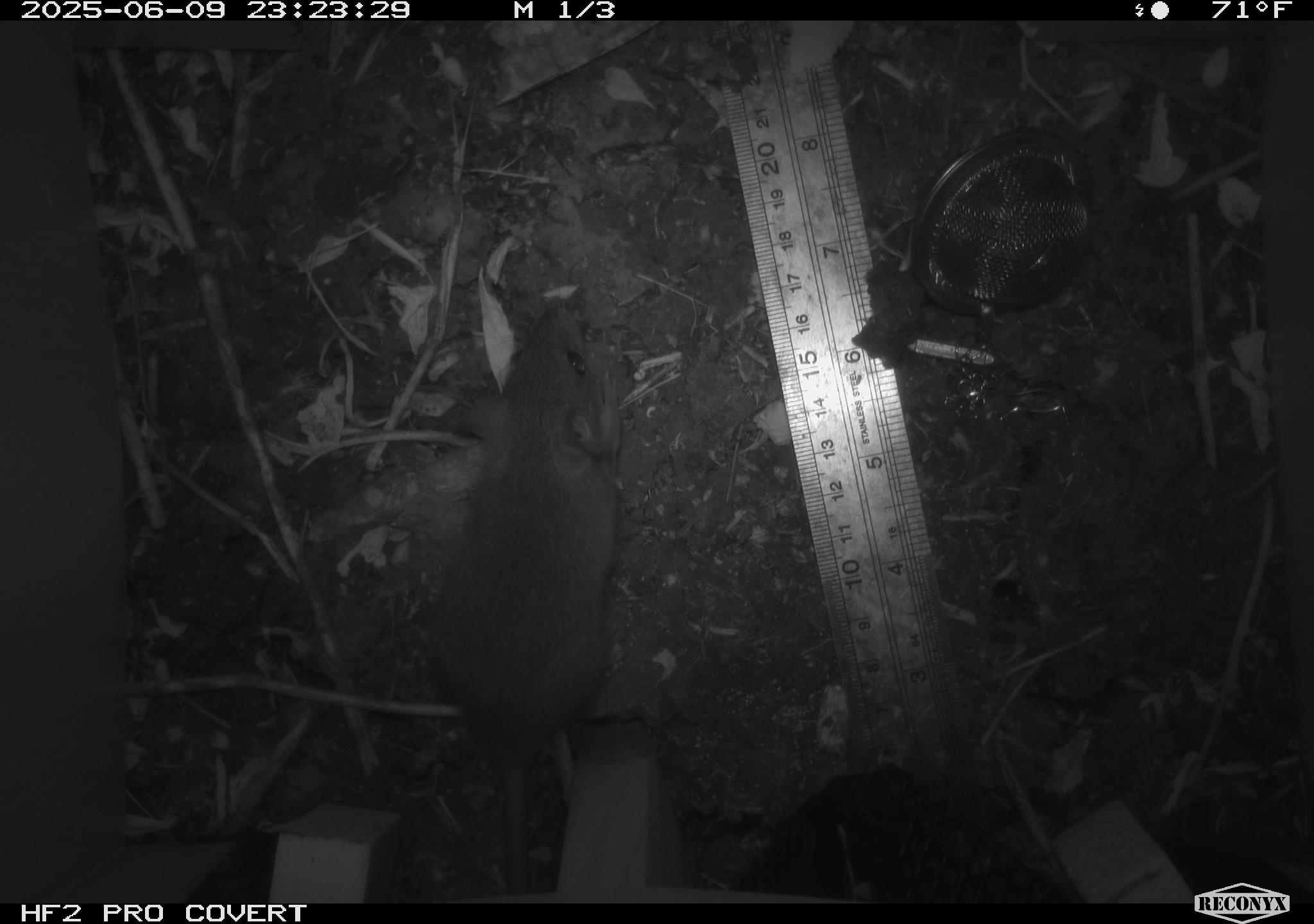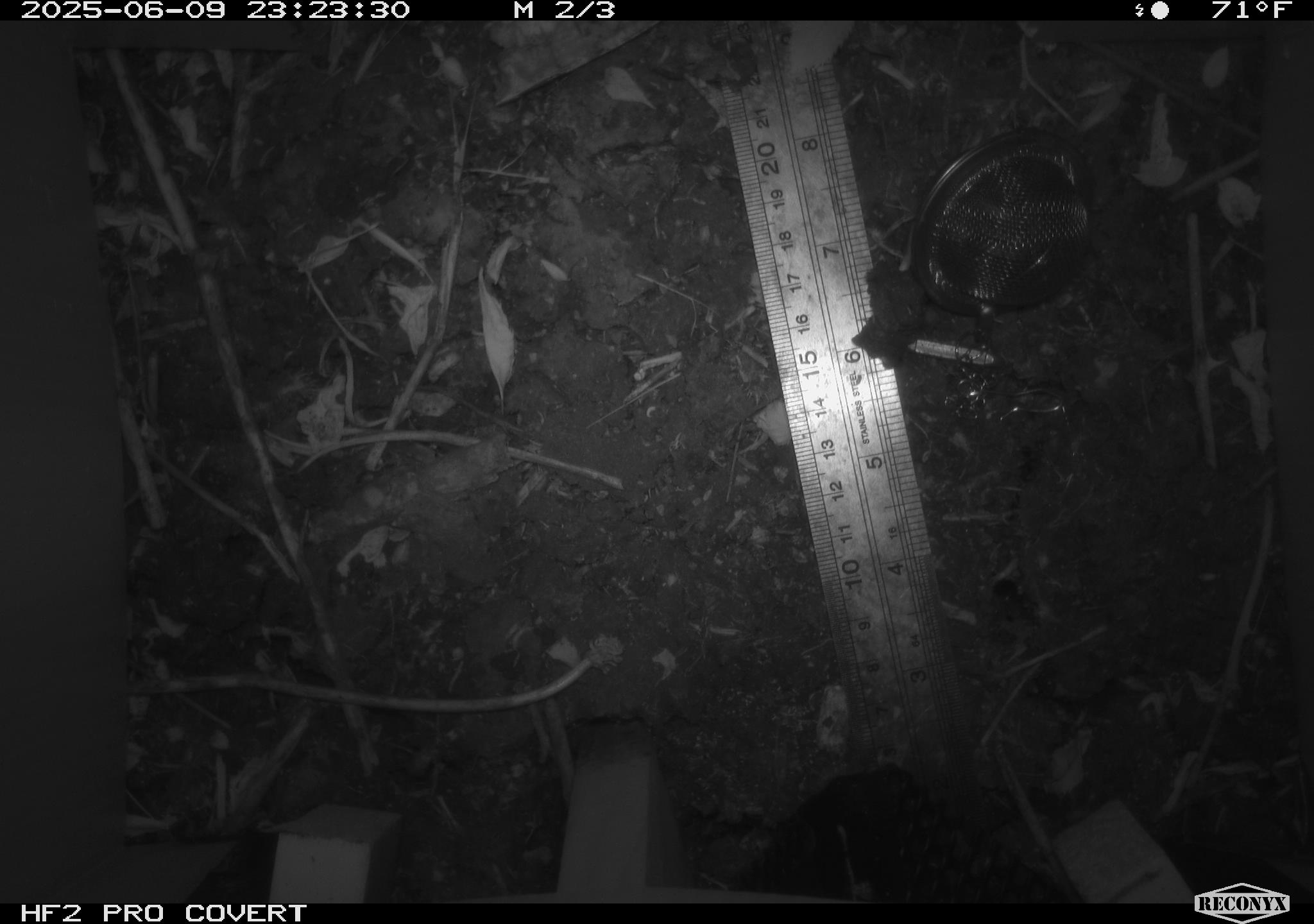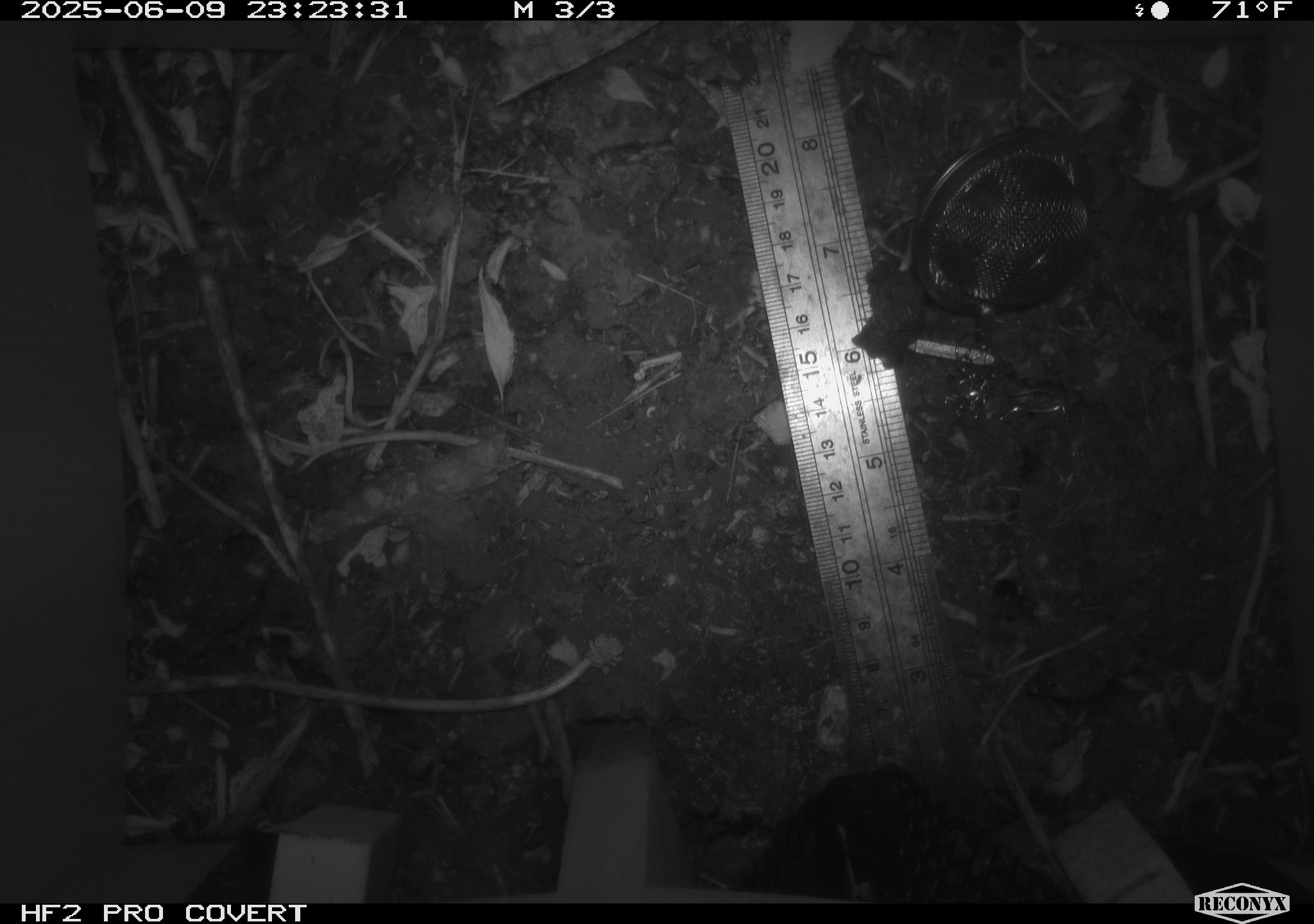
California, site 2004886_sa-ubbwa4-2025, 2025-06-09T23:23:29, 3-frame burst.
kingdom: Animalia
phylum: Chordata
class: Mammalia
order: Rodentia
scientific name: Rodentia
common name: rodent